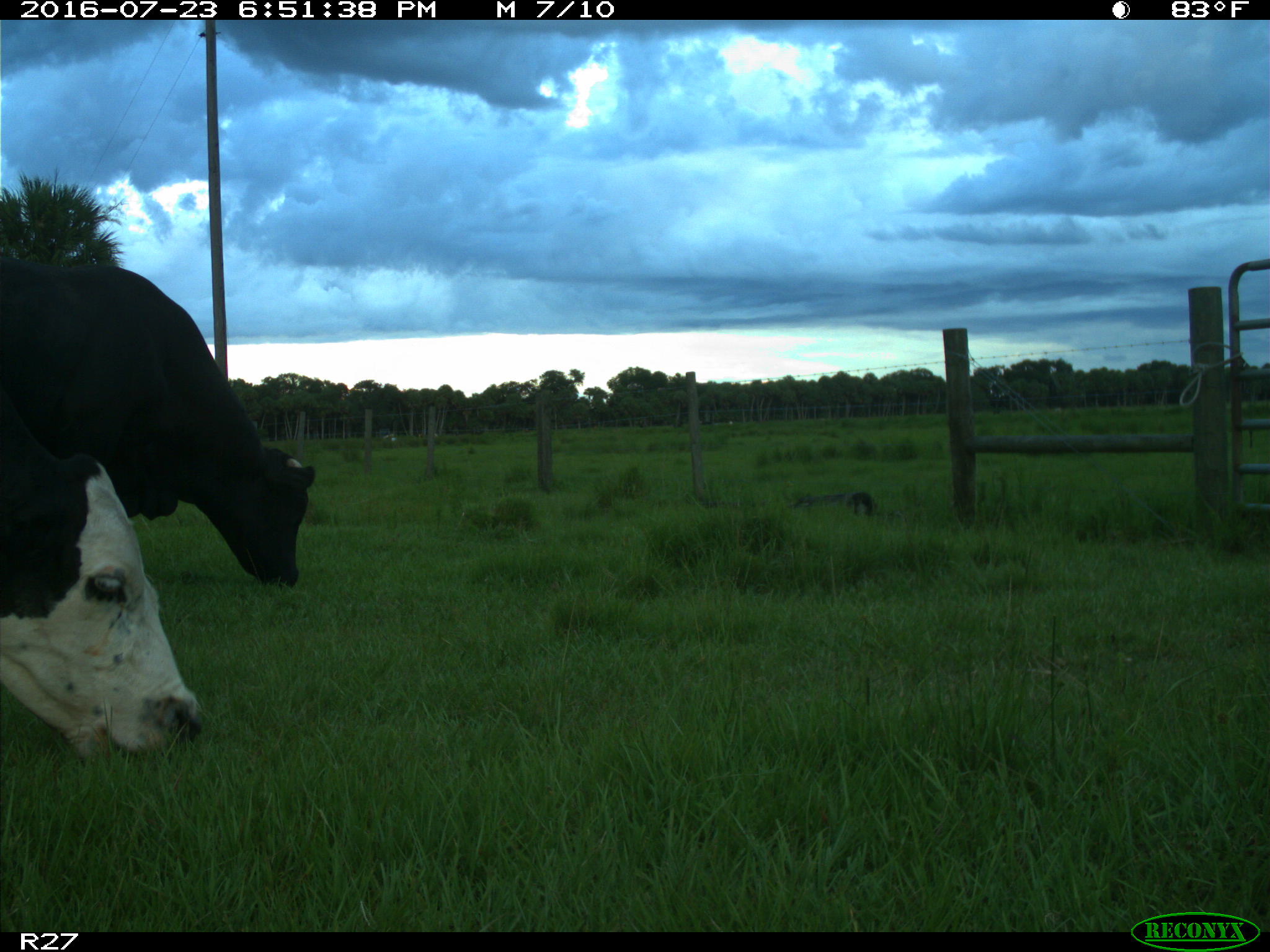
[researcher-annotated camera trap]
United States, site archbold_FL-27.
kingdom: Animalia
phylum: Chordata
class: Mammalia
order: Artiodactyla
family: Bovidae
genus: Bos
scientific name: Bos taurus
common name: domestic cow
Bos taurus (domestic cow).